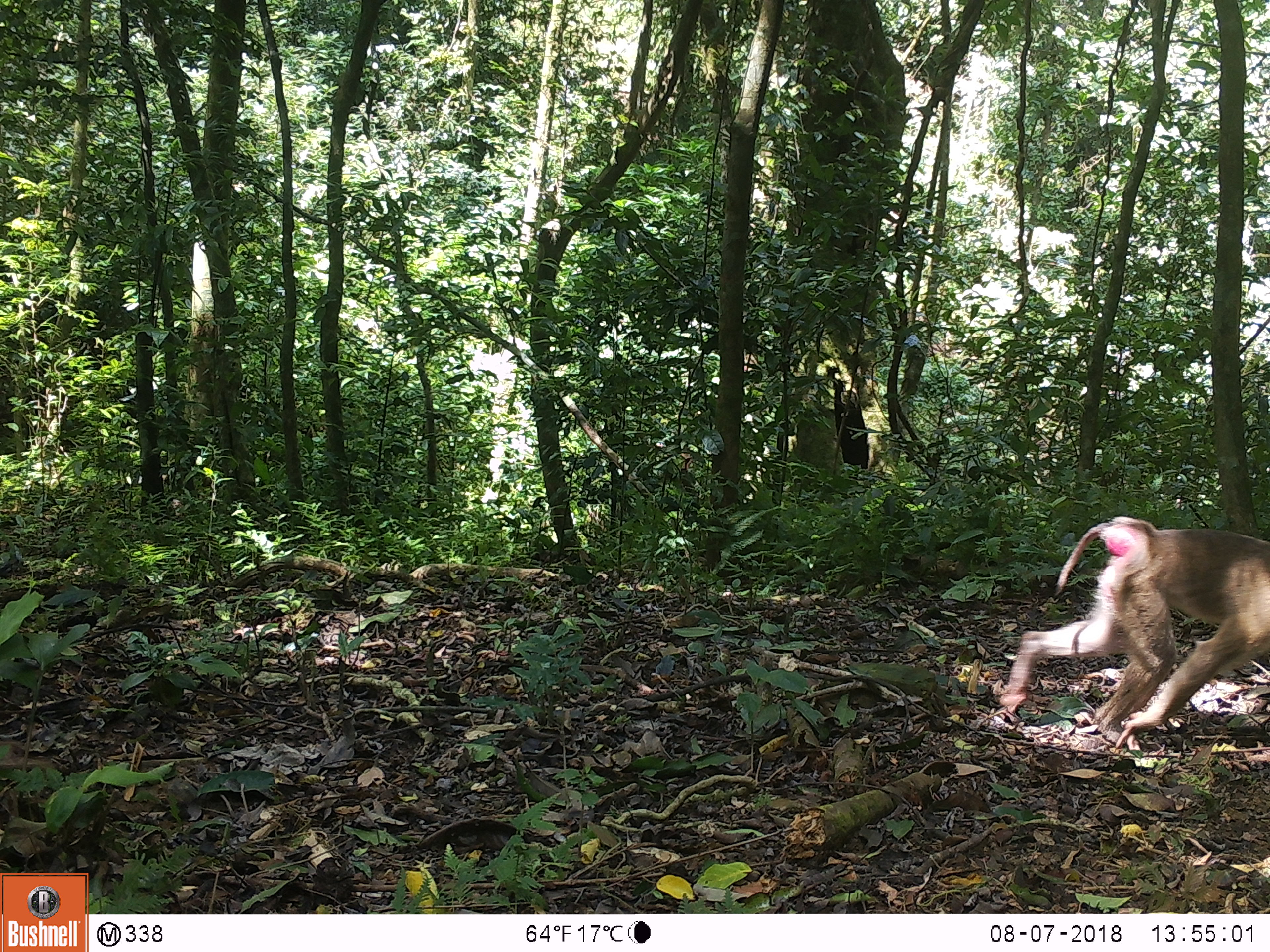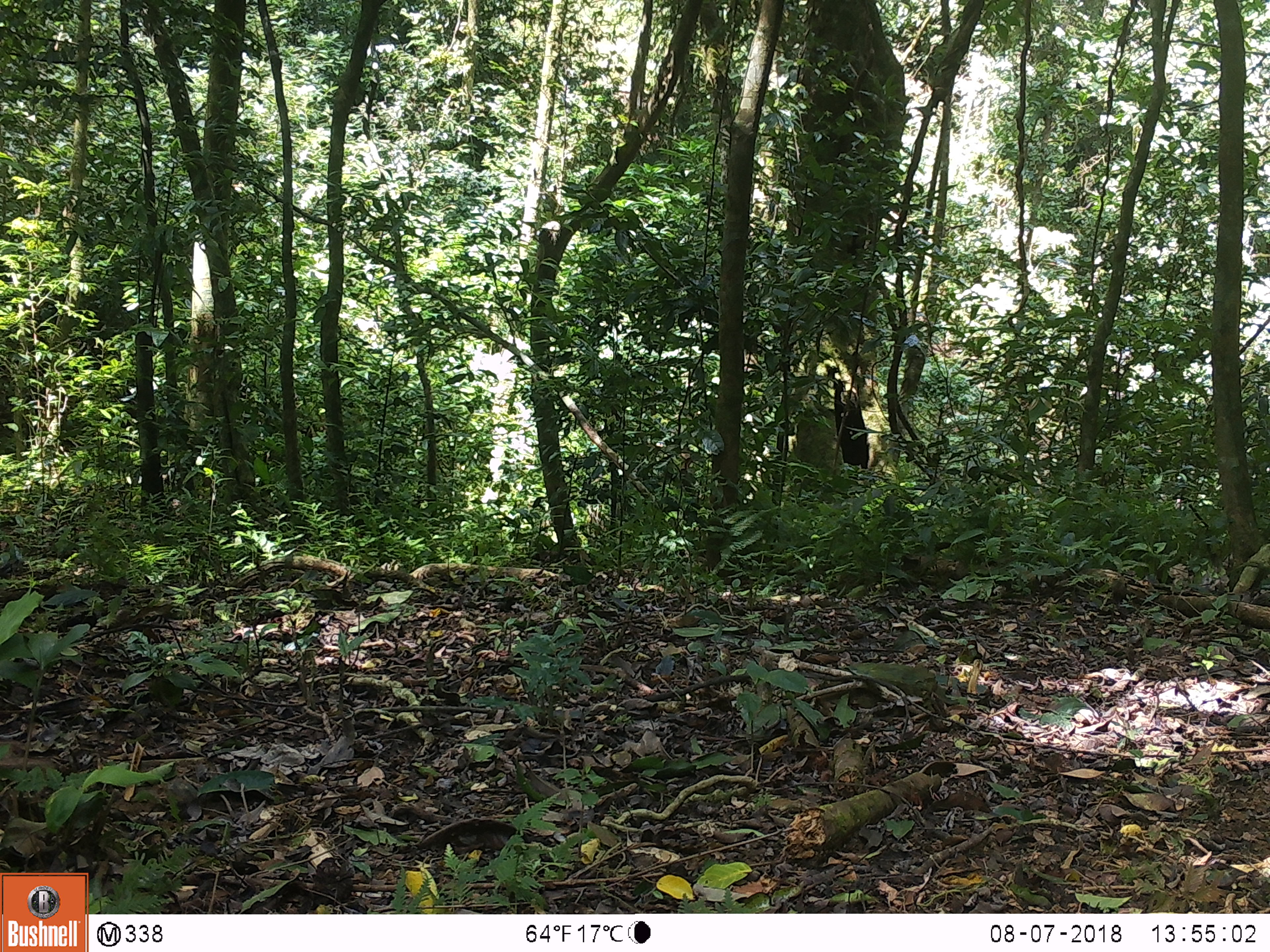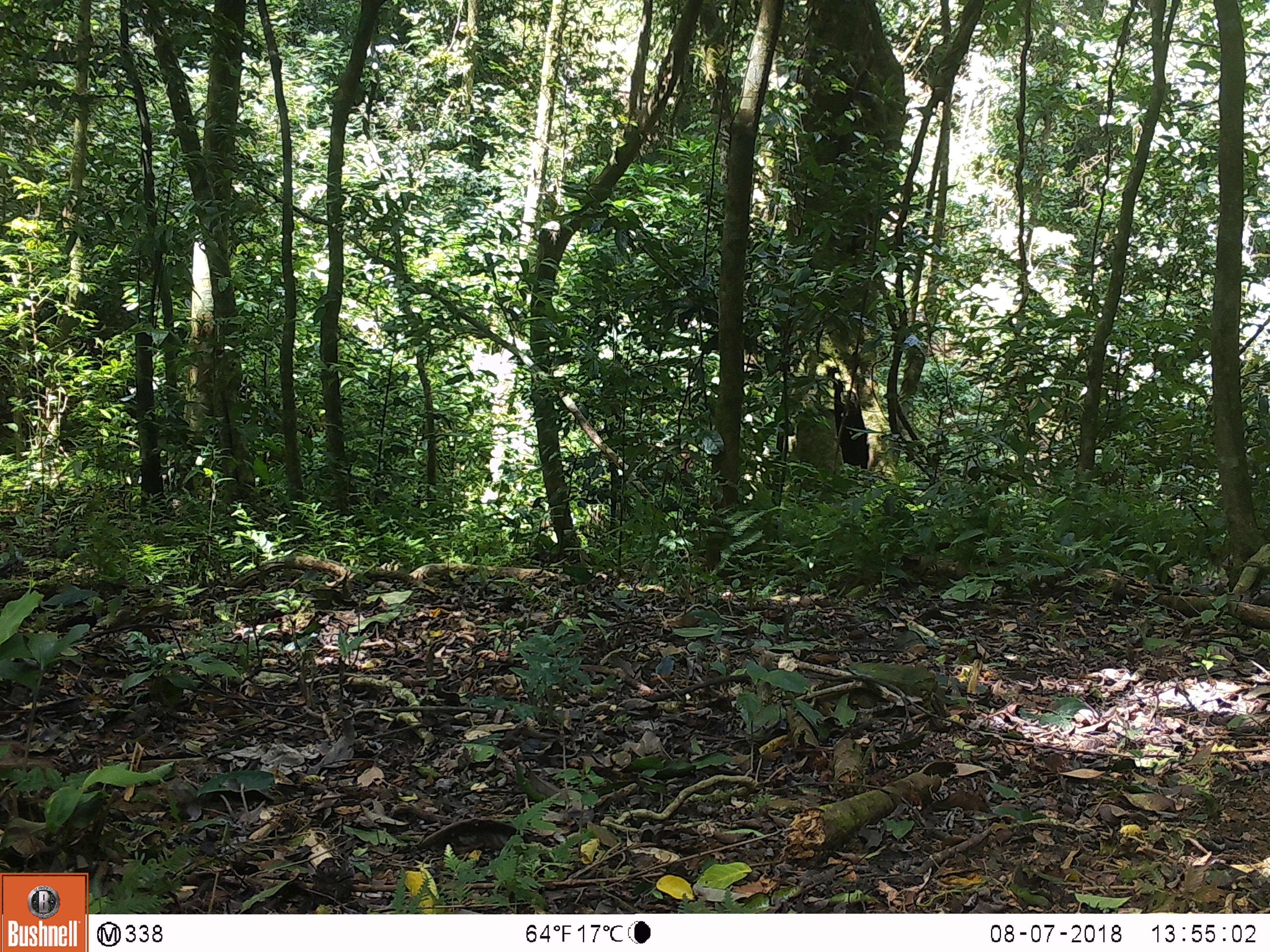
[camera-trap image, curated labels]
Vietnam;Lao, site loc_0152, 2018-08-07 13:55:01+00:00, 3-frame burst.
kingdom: Animalia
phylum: Chordata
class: Mammalia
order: Primates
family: Cercopithecidae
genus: Macaca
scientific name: Macaca nemestrina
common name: pig-tailed macaque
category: pig tailed macaque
Pig tailed macaque (pig-tailed macaque) (Macaca nemestrina). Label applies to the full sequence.